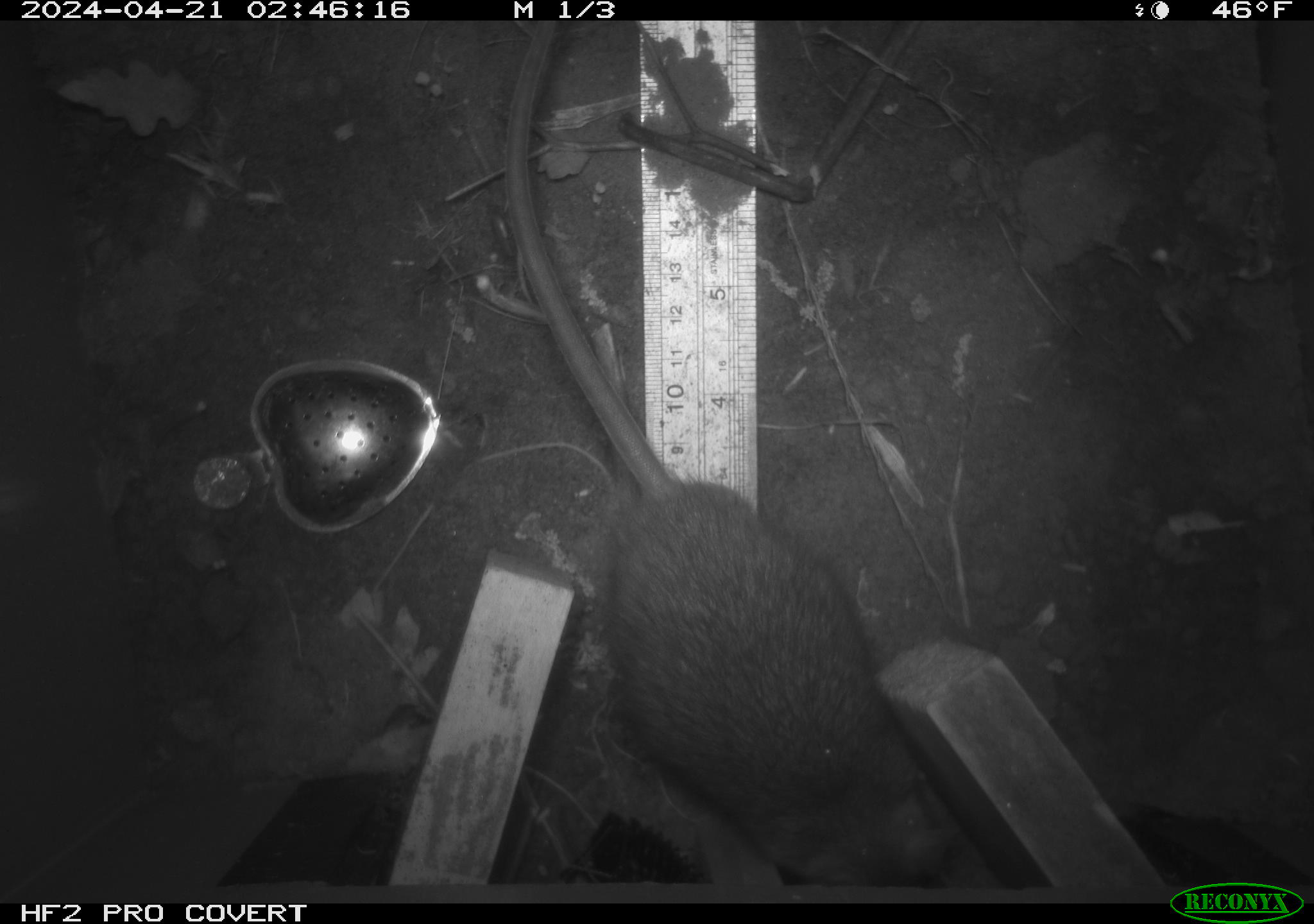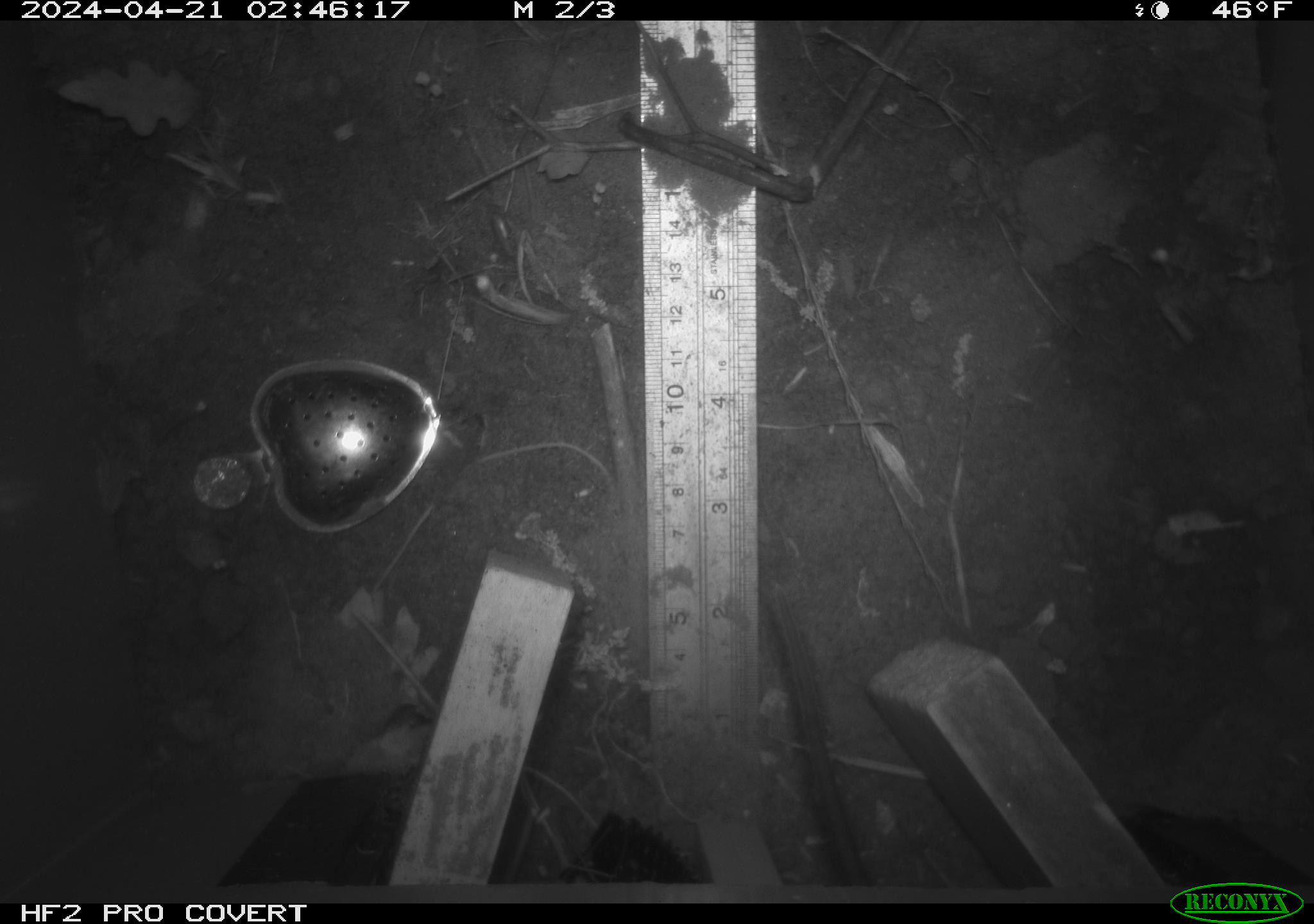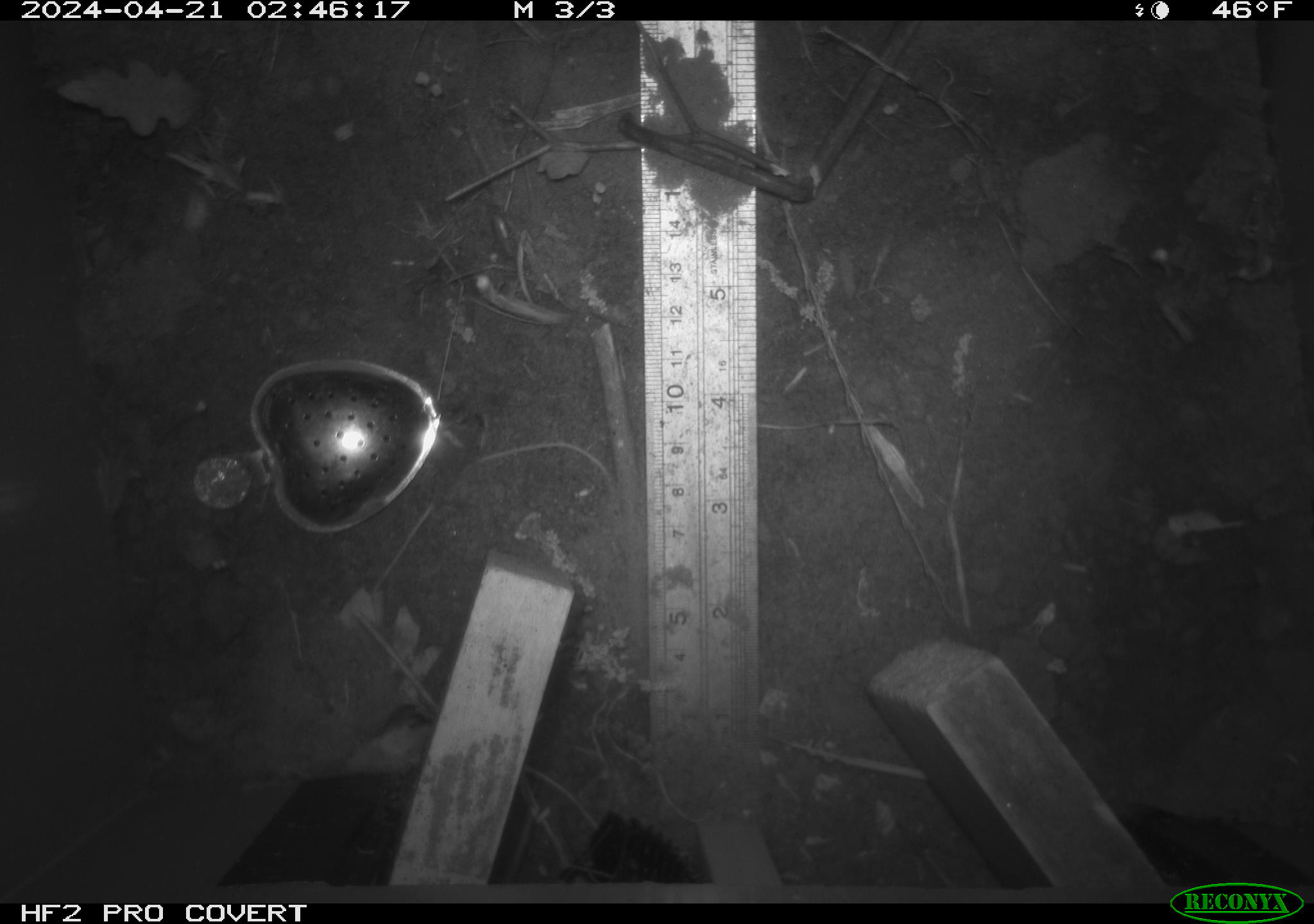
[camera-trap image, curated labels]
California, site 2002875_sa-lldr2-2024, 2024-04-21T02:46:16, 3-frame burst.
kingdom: Animalia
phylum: Chordata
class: Mammalia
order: Rodentia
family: Muridae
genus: Rattus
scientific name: Rattus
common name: rat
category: rattus species